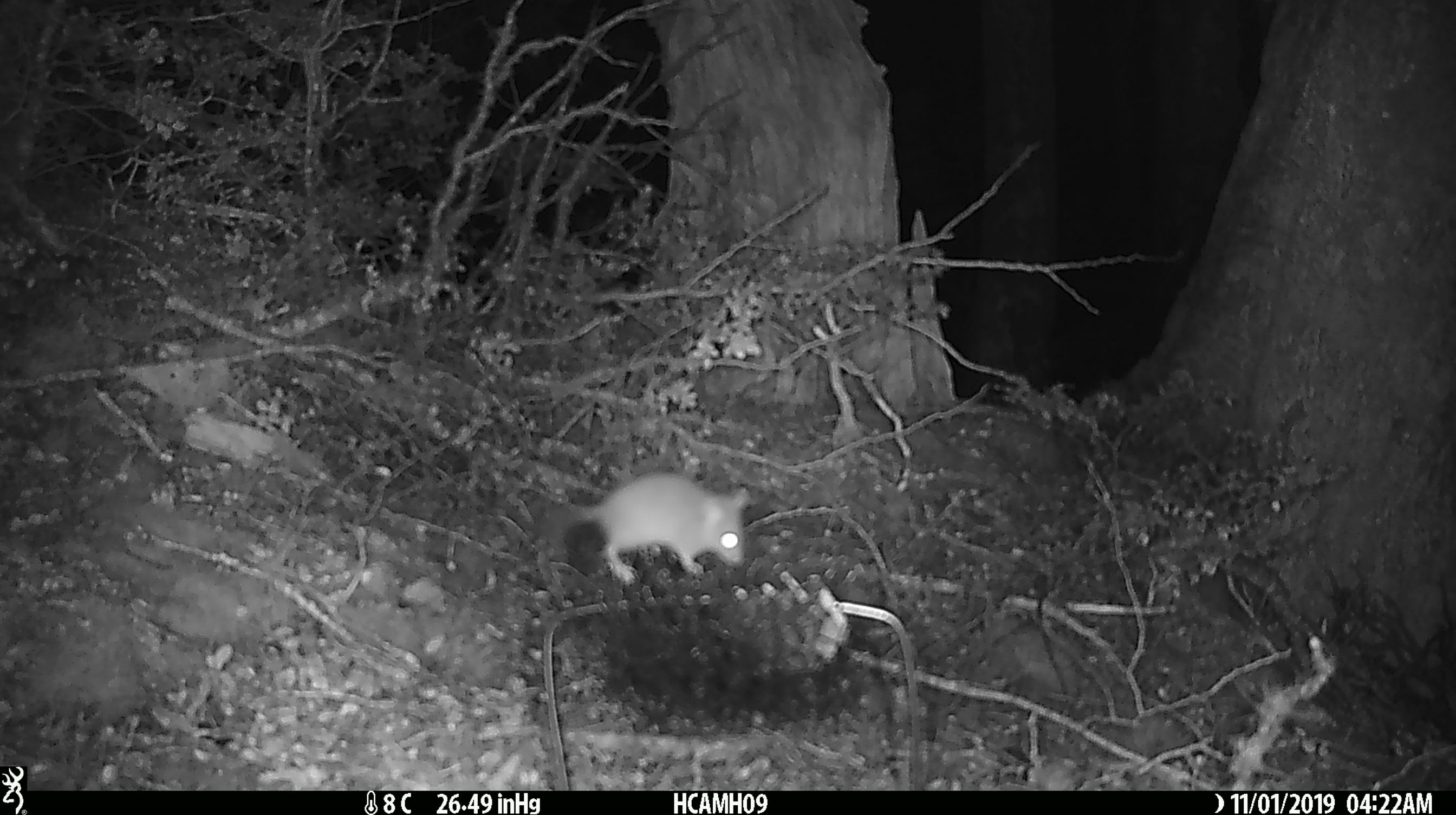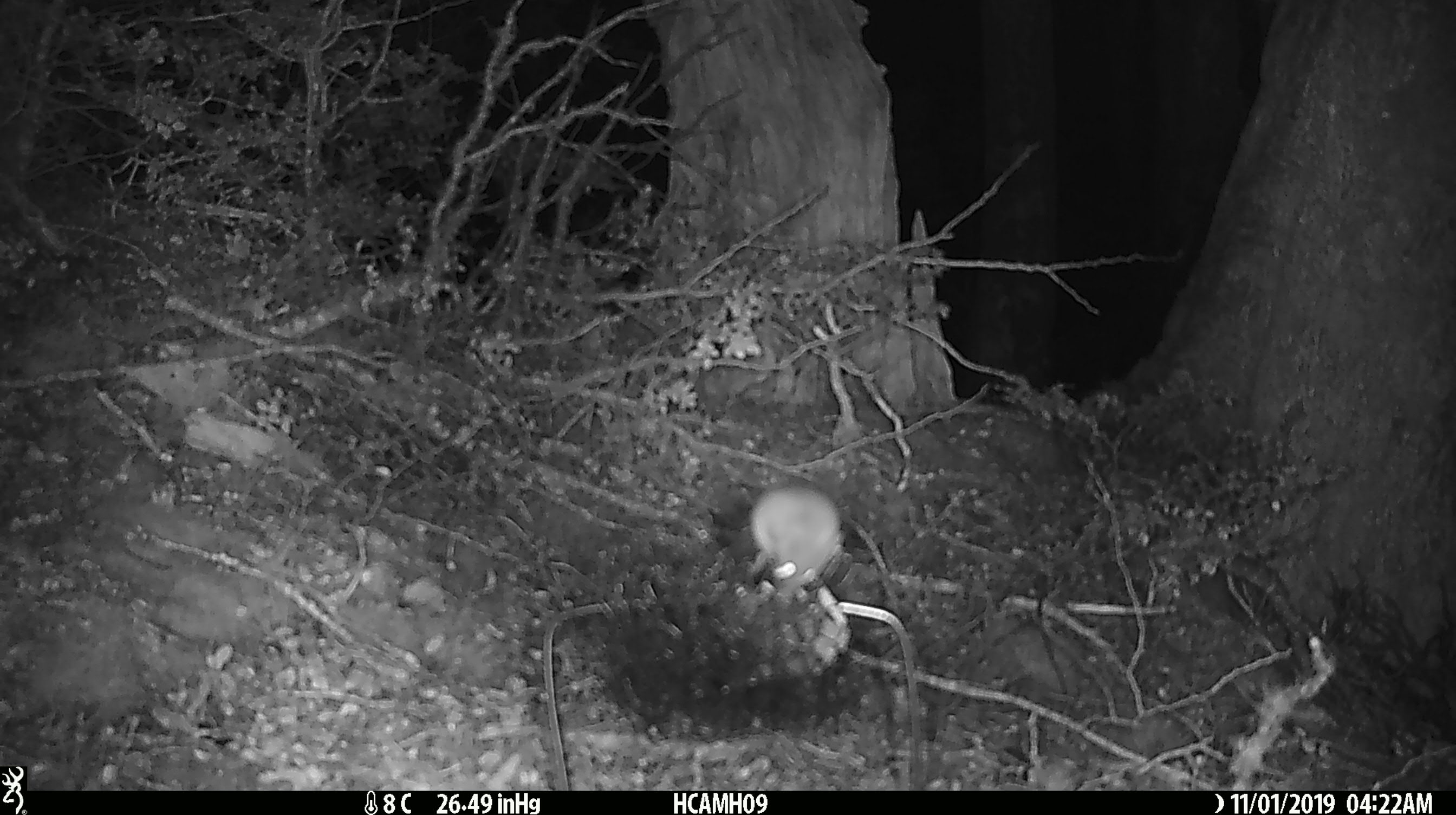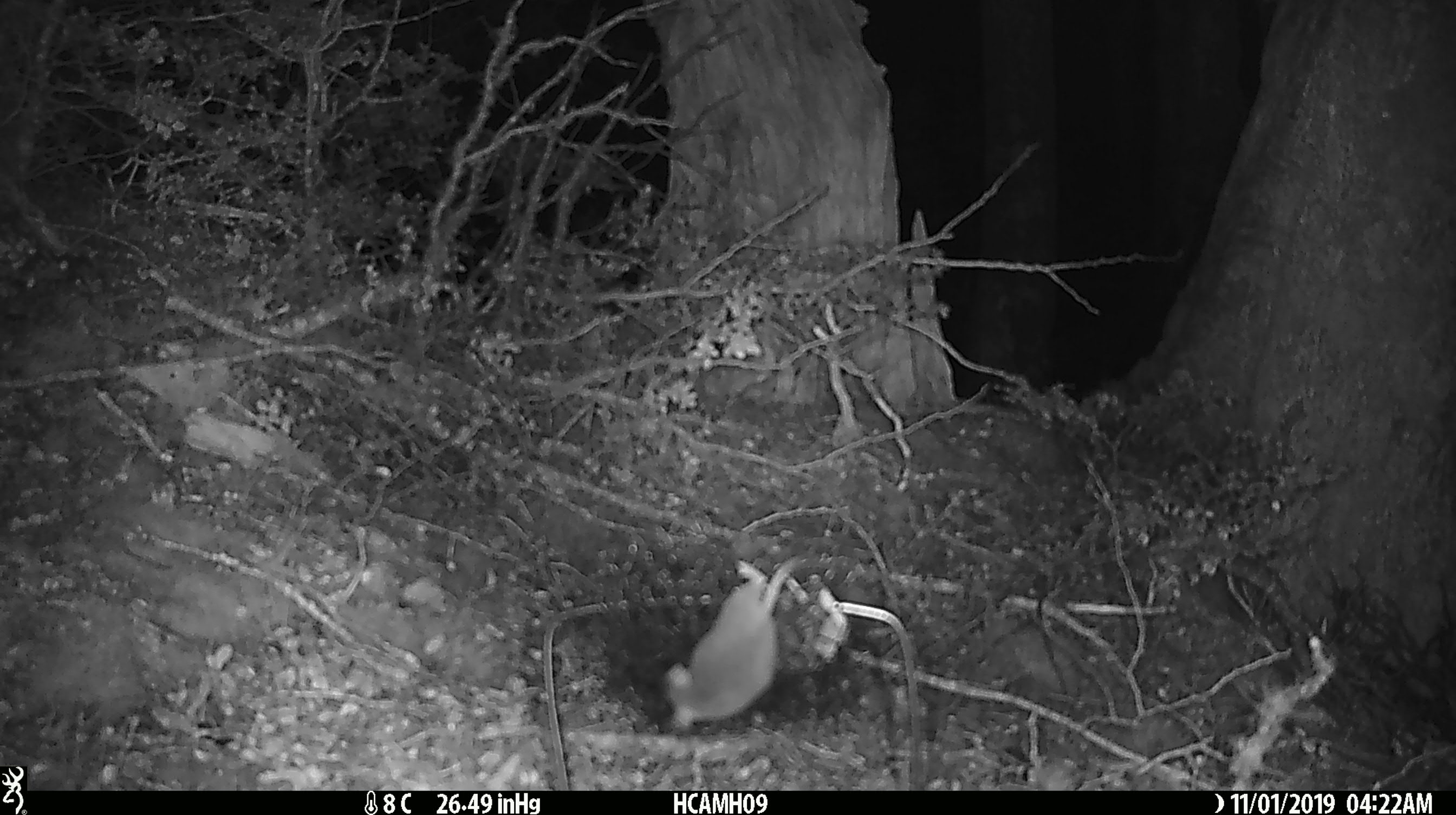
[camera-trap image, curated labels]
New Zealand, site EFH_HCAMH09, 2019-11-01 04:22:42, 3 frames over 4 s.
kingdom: Animalia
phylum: Chordata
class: Mammalia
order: Rodentia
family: Muridae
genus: Mus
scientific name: Mus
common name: mouse